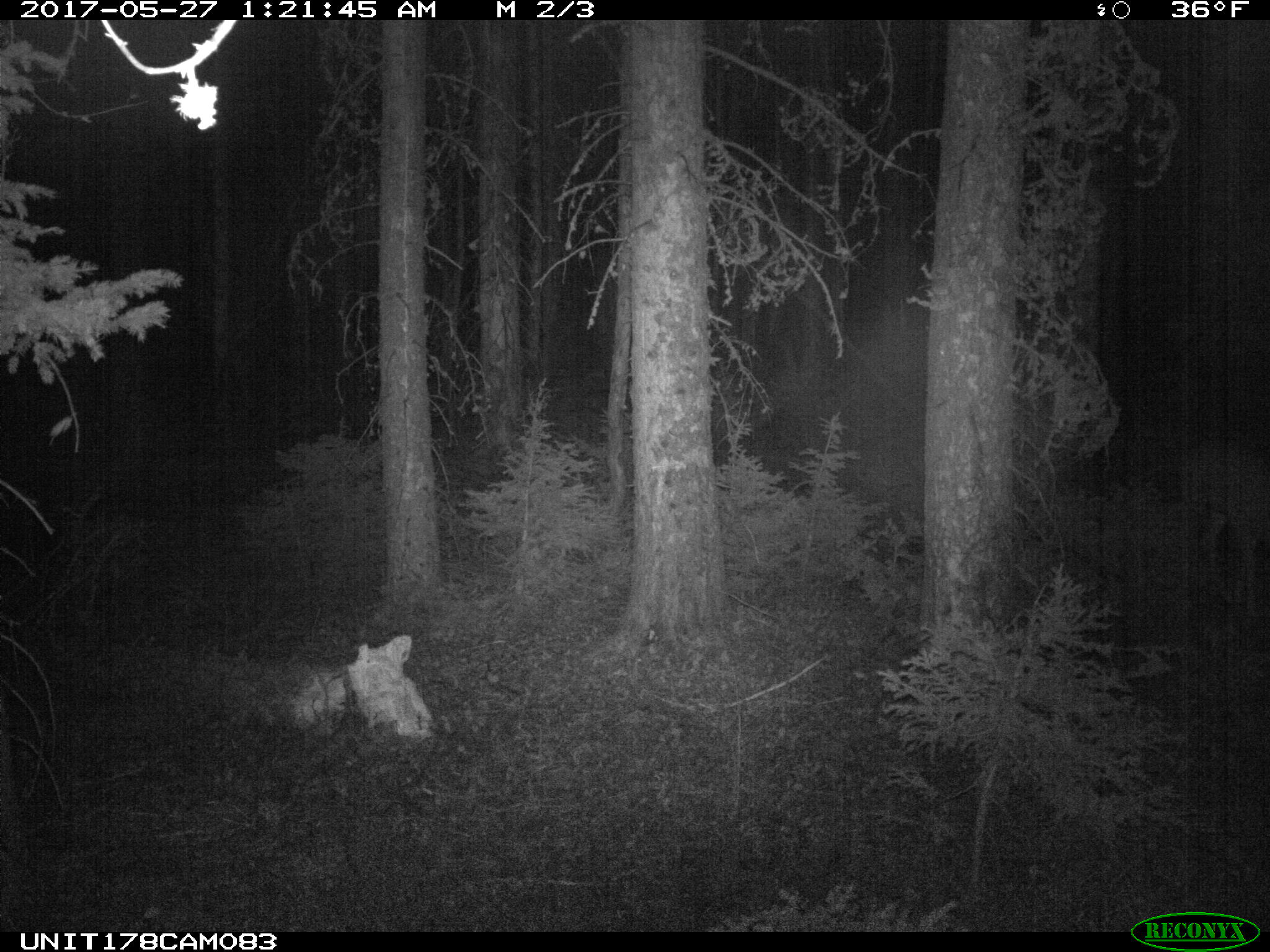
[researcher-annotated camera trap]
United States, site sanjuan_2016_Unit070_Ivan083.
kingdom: Animalia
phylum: Chordata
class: Mammalia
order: Artiodactyla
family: Cervidae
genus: Odocoileus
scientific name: Odocoileus hemionus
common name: mule deer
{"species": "Odocoileus hemionus (mule deer)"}